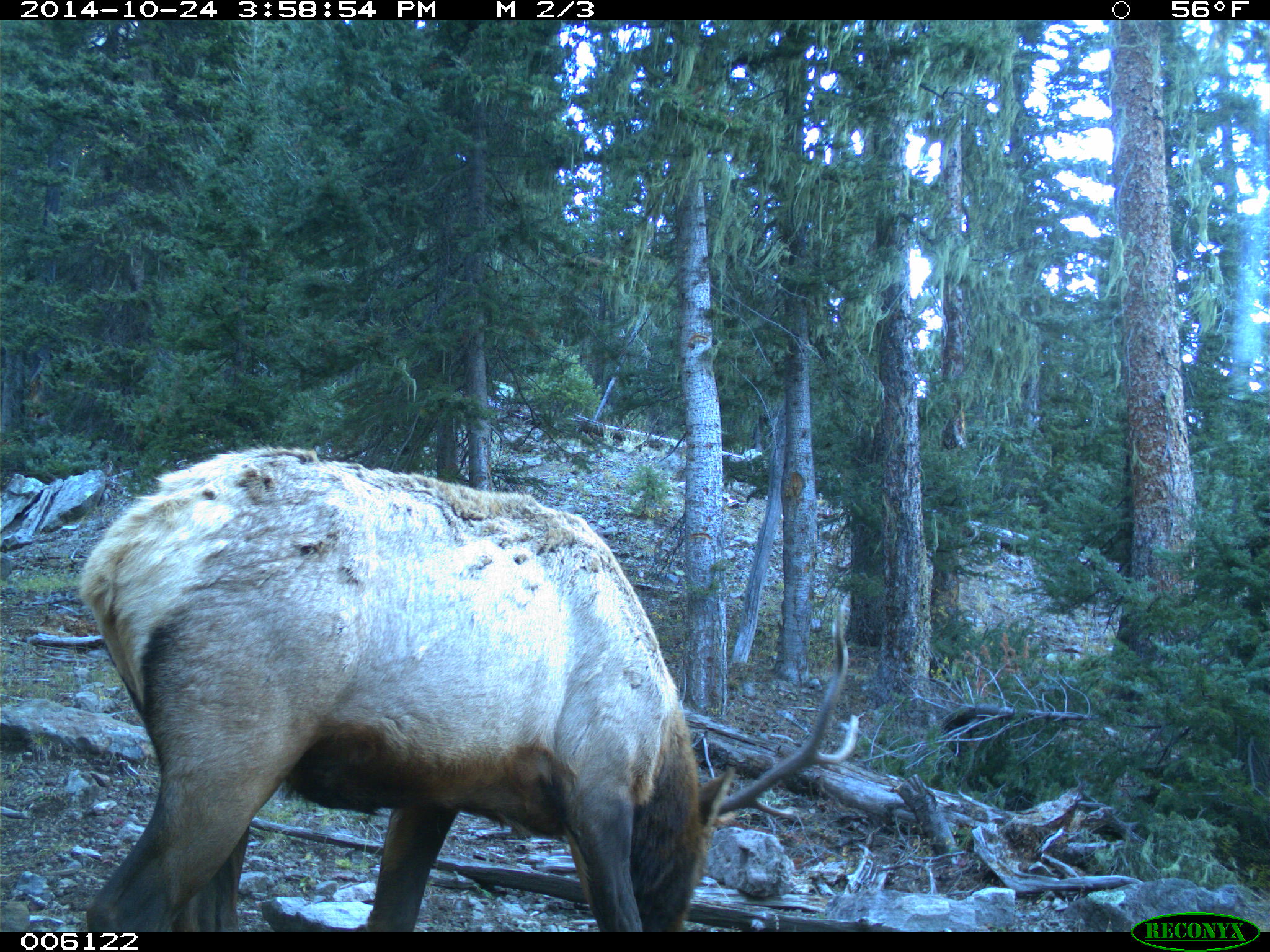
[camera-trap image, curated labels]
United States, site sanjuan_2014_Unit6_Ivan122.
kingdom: Animalia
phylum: Chordata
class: Mammalia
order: Artiodactyla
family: Cervidae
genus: Cervus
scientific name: Cervus elaphus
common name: red deer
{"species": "Cervus elaphus (red deer)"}